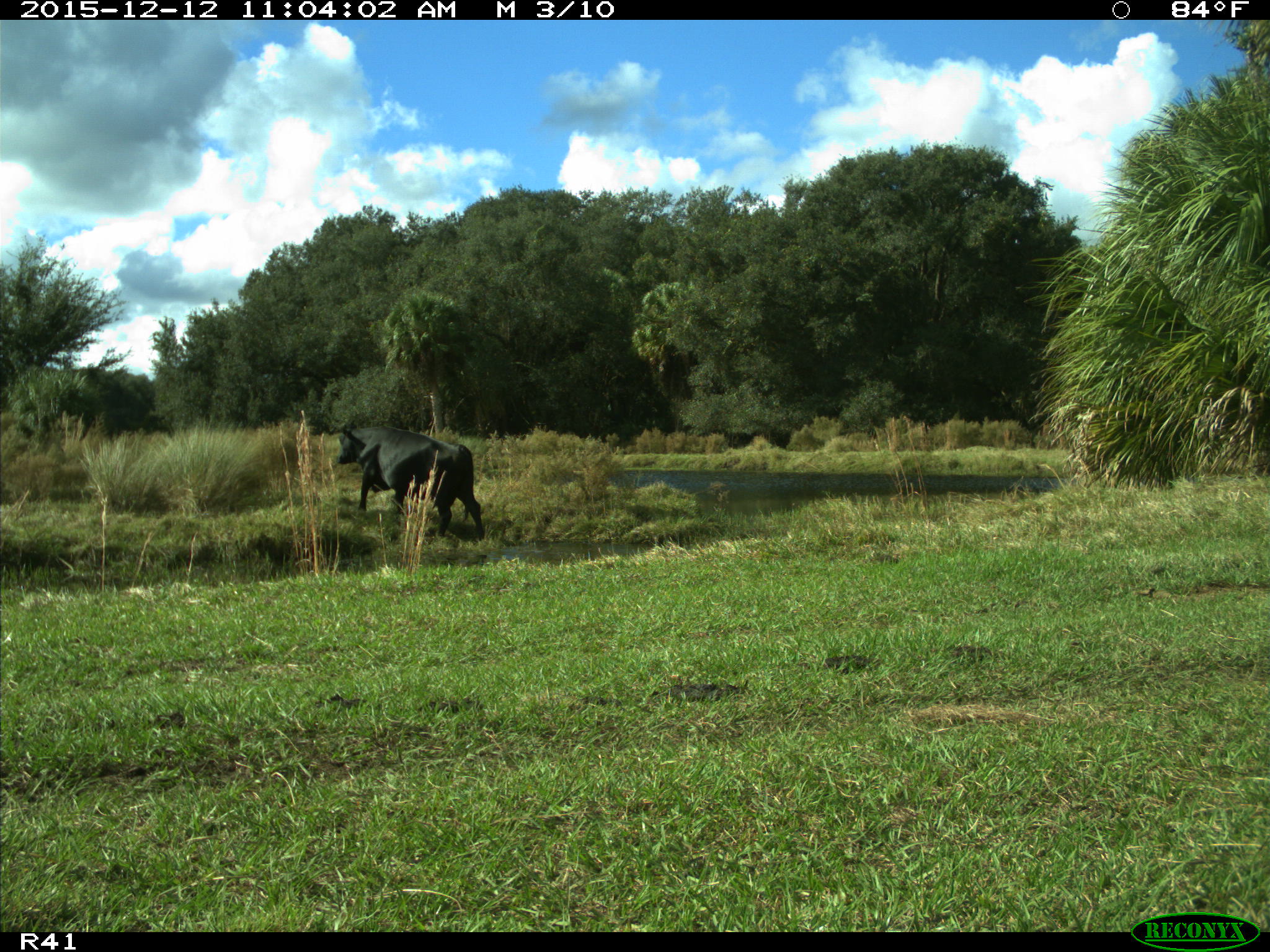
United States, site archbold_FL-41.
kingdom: Animalia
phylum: Chordata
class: Mammalia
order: Artiodactyla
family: Bovidae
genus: Bos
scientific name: Bos taurus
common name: domestic cow